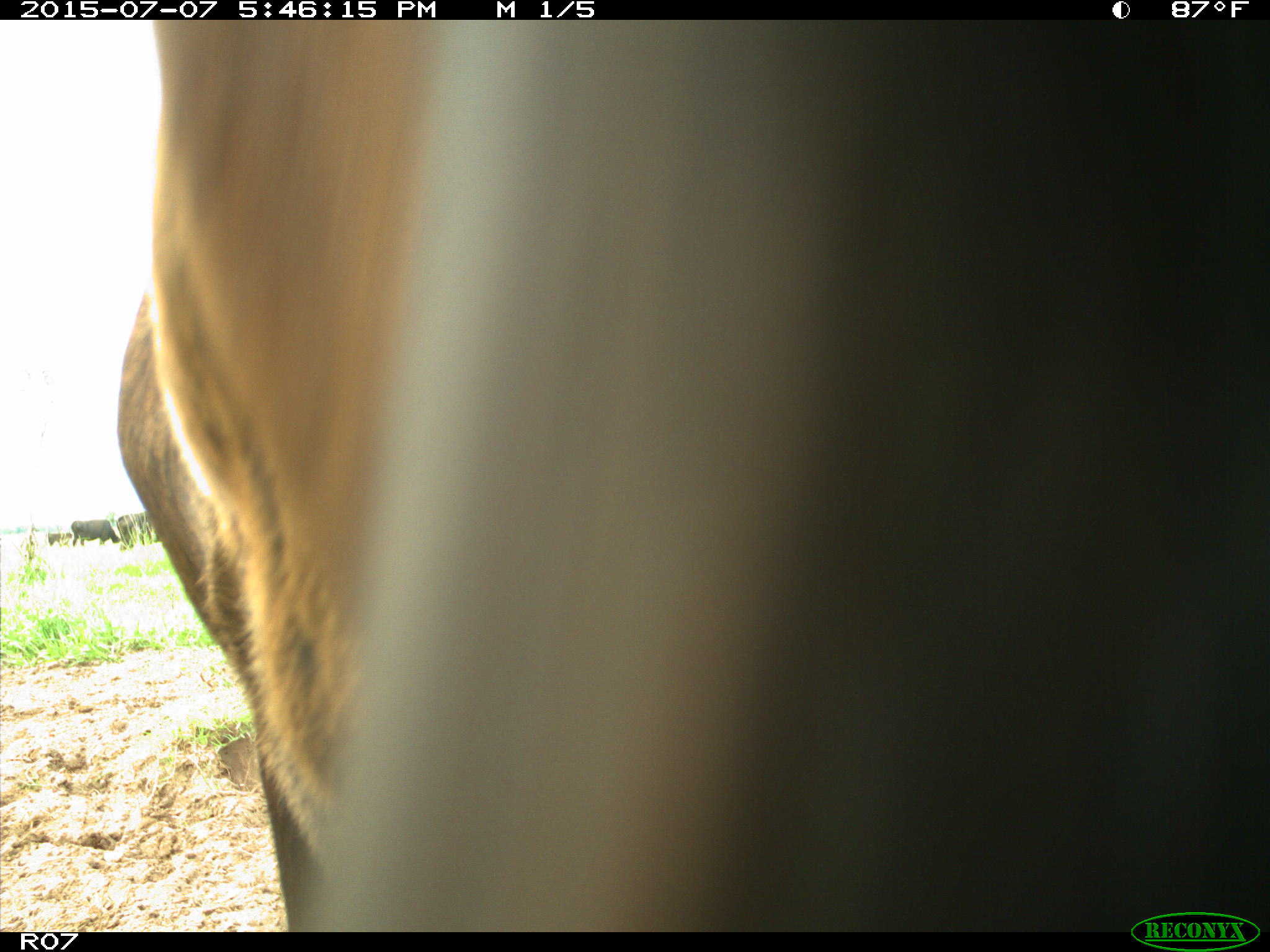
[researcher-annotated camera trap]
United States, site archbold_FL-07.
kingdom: Animalia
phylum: Chordata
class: Mammalia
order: Artiodactyla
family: Bovidae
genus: Bos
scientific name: Bos taurus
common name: domestic cow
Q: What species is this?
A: Bos taurus (domestic cow).